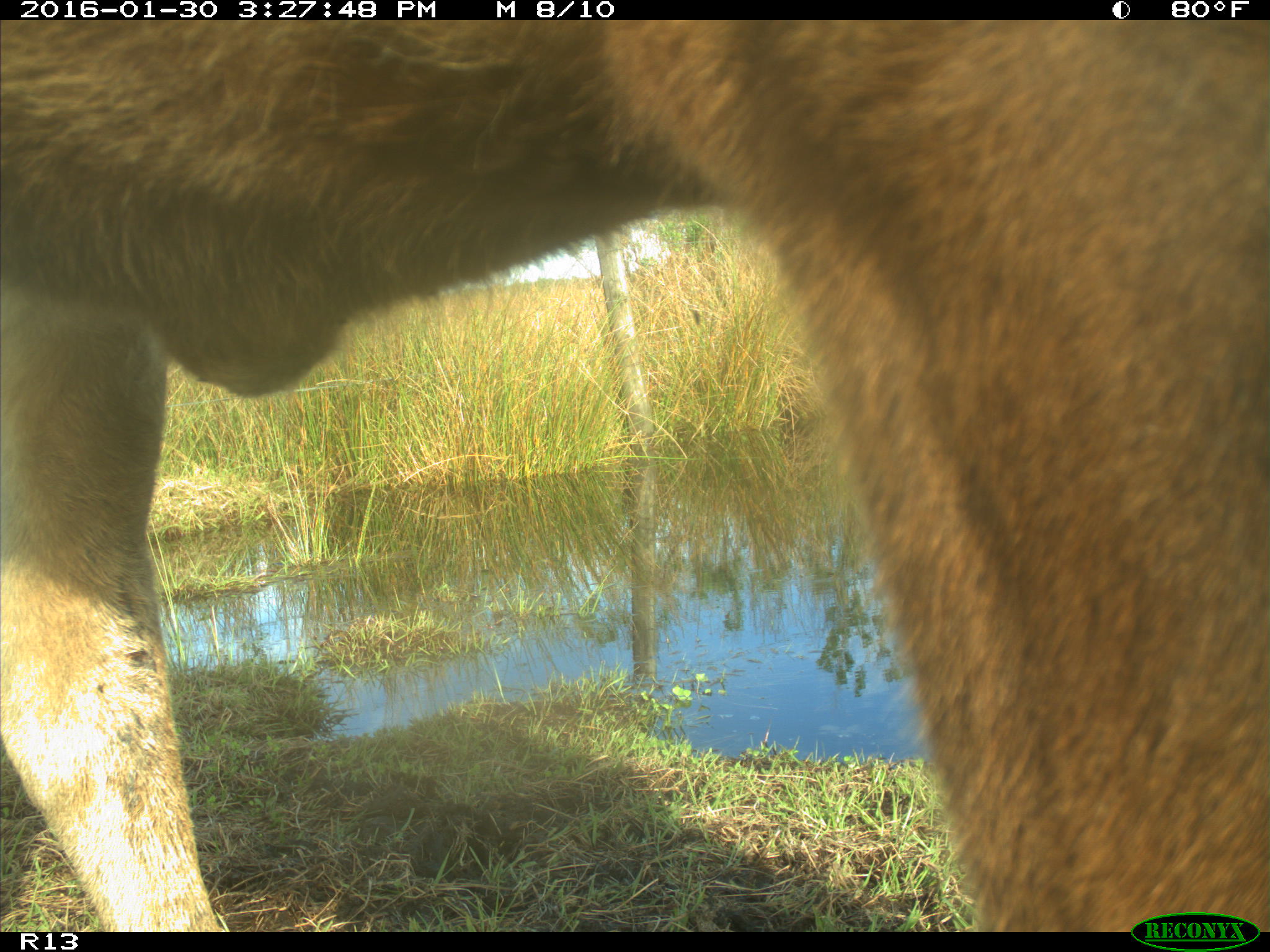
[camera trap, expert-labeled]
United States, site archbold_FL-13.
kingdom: Animalia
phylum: Chordata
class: Mammalia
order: Artiodactyla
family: Bovidae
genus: Bos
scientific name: Bos taurus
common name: domestic cow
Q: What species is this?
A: Bos taurus (domestic cow).